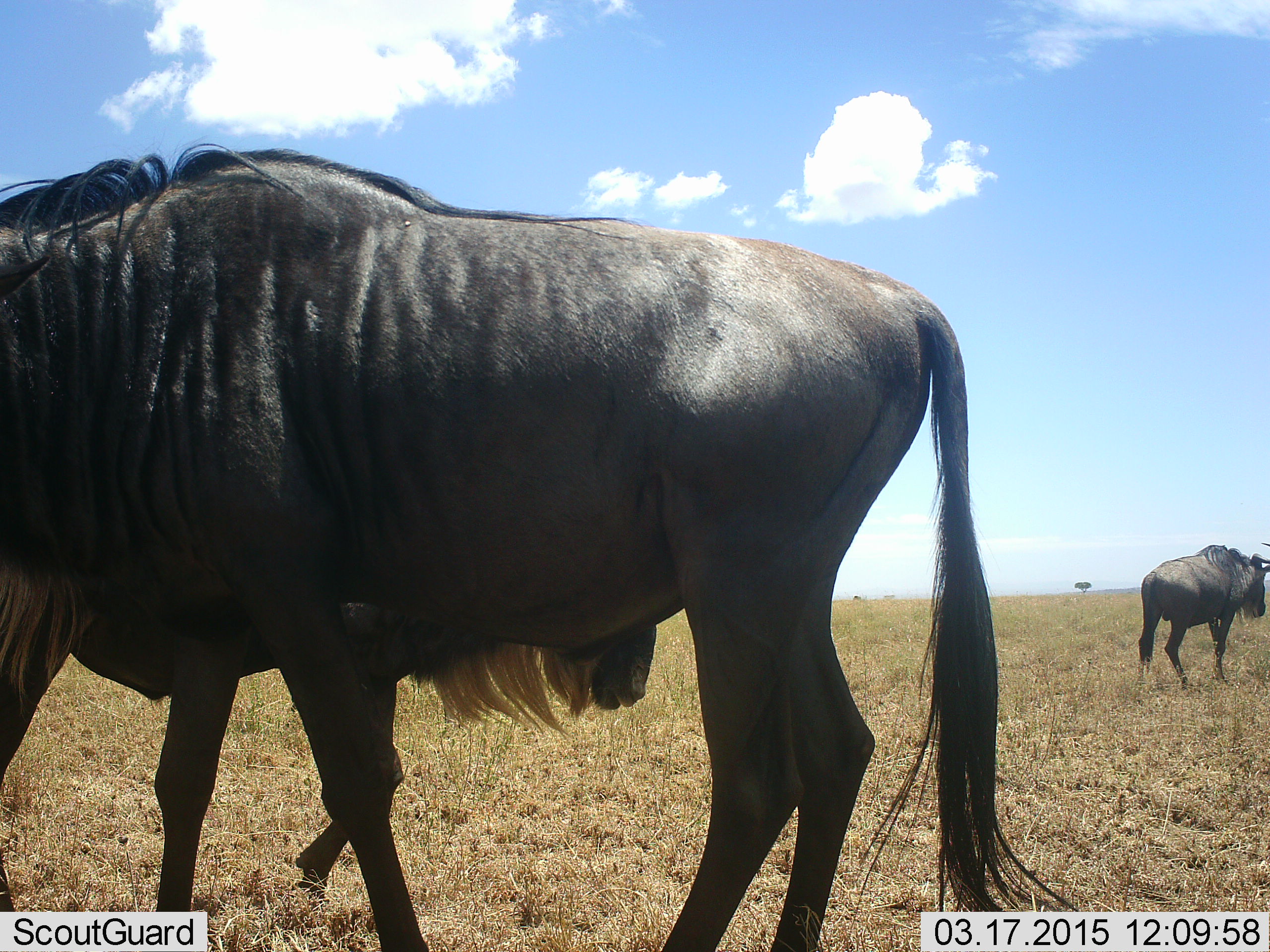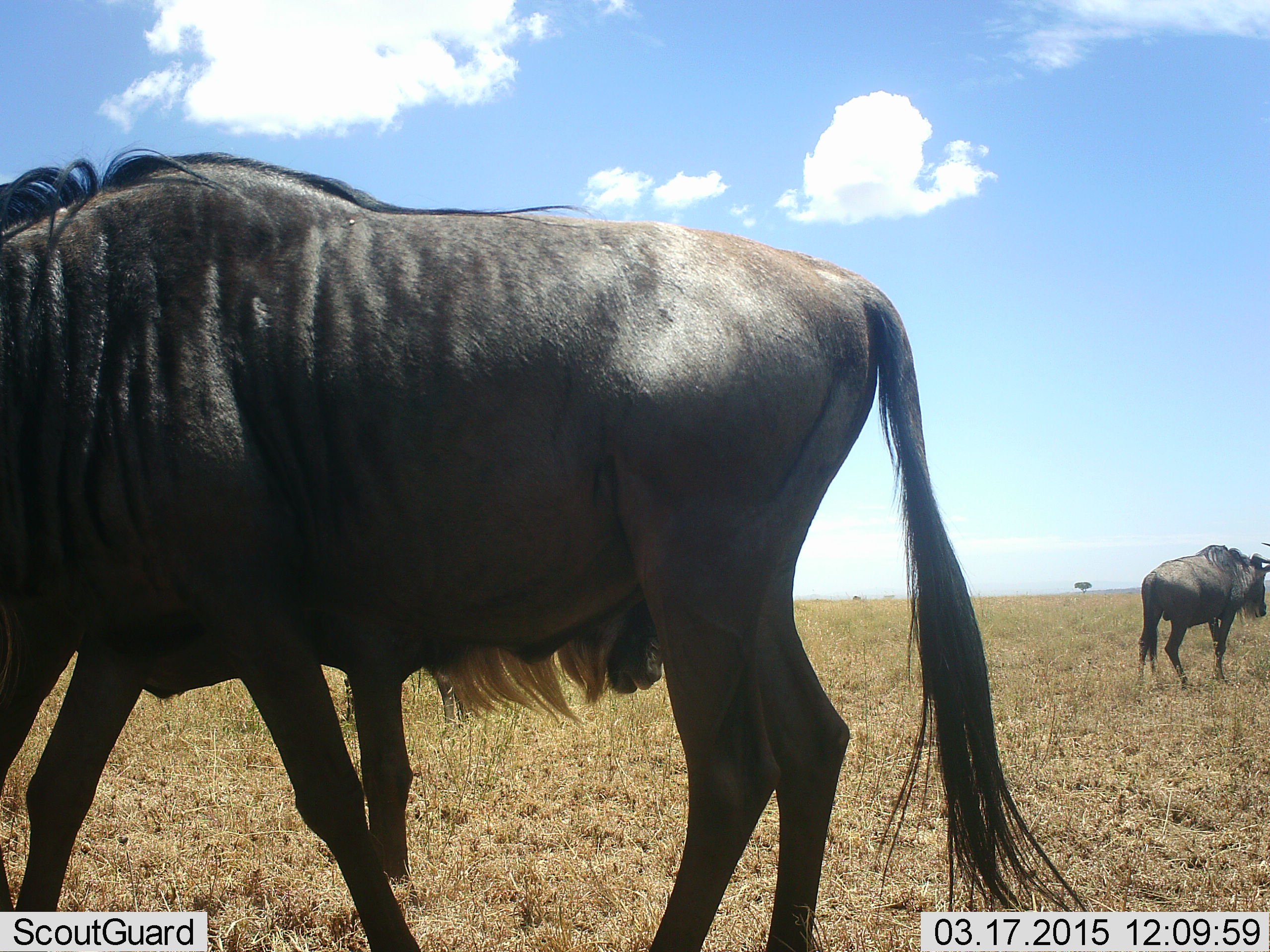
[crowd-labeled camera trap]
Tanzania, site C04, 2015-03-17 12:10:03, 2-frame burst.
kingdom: Animalia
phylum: Chordata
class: Mammalia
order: Artiodactyla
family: Bovidae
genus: Connochaetes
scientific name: Connochaetes taurinus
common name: blue wildebeest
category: wildebeest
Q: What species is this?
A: Wildebeest (blue wildebeest) (Connochaetes taurinus).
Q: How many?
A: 3.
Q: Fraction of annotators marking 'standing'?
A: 90%.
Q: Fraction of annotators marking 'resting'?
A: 10%.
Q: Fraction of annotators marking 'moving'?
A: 20%.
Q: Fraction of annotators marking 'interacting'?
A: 0%.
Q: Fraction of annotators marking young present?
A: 0%.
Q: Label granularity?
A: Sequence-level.